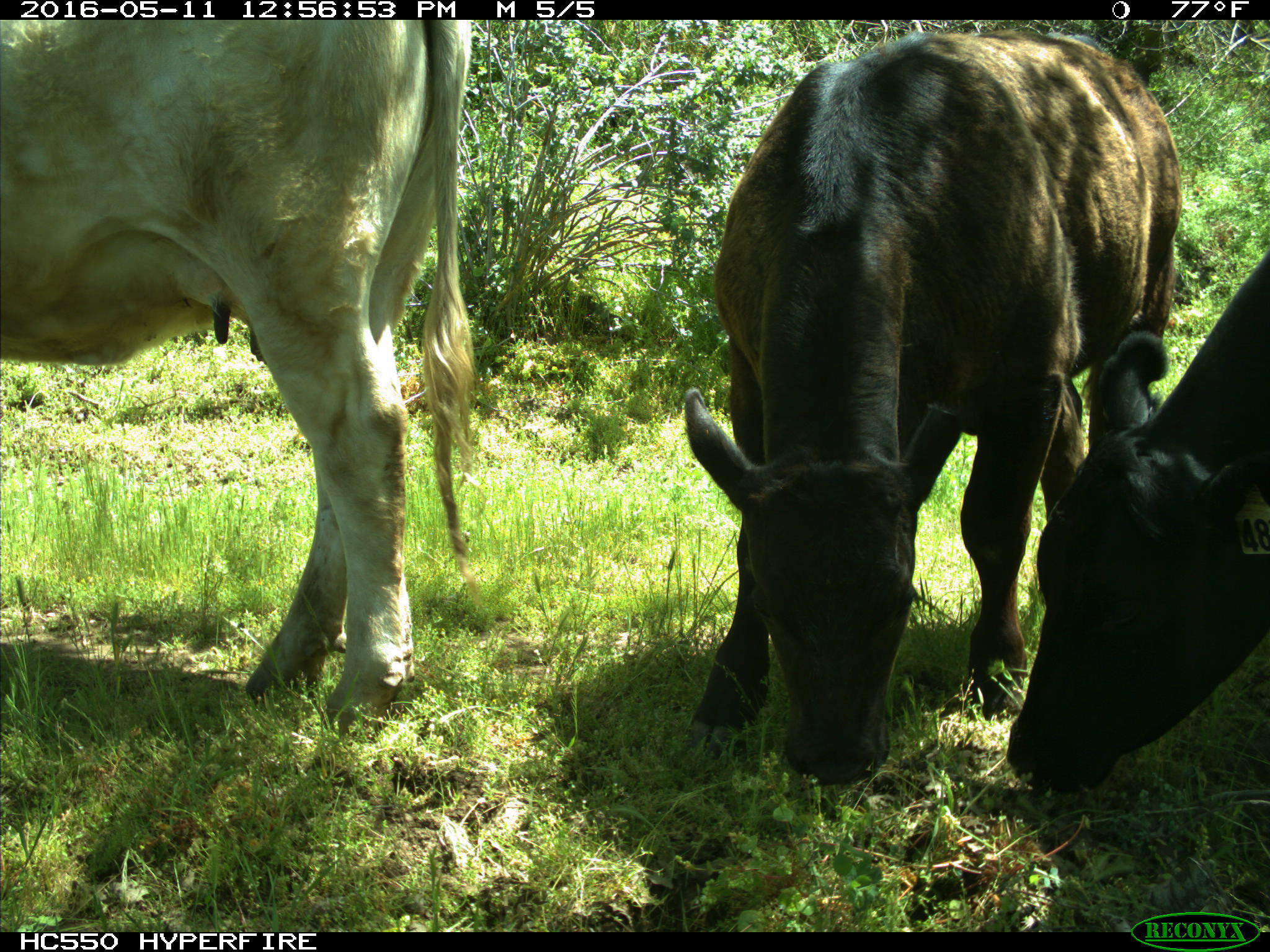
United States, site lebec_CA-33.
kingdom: Animalia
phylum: Chordata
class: Mammalia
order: Artiodactyla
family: Bovidae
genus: Bos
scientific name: Bos taurus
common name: domestic cow